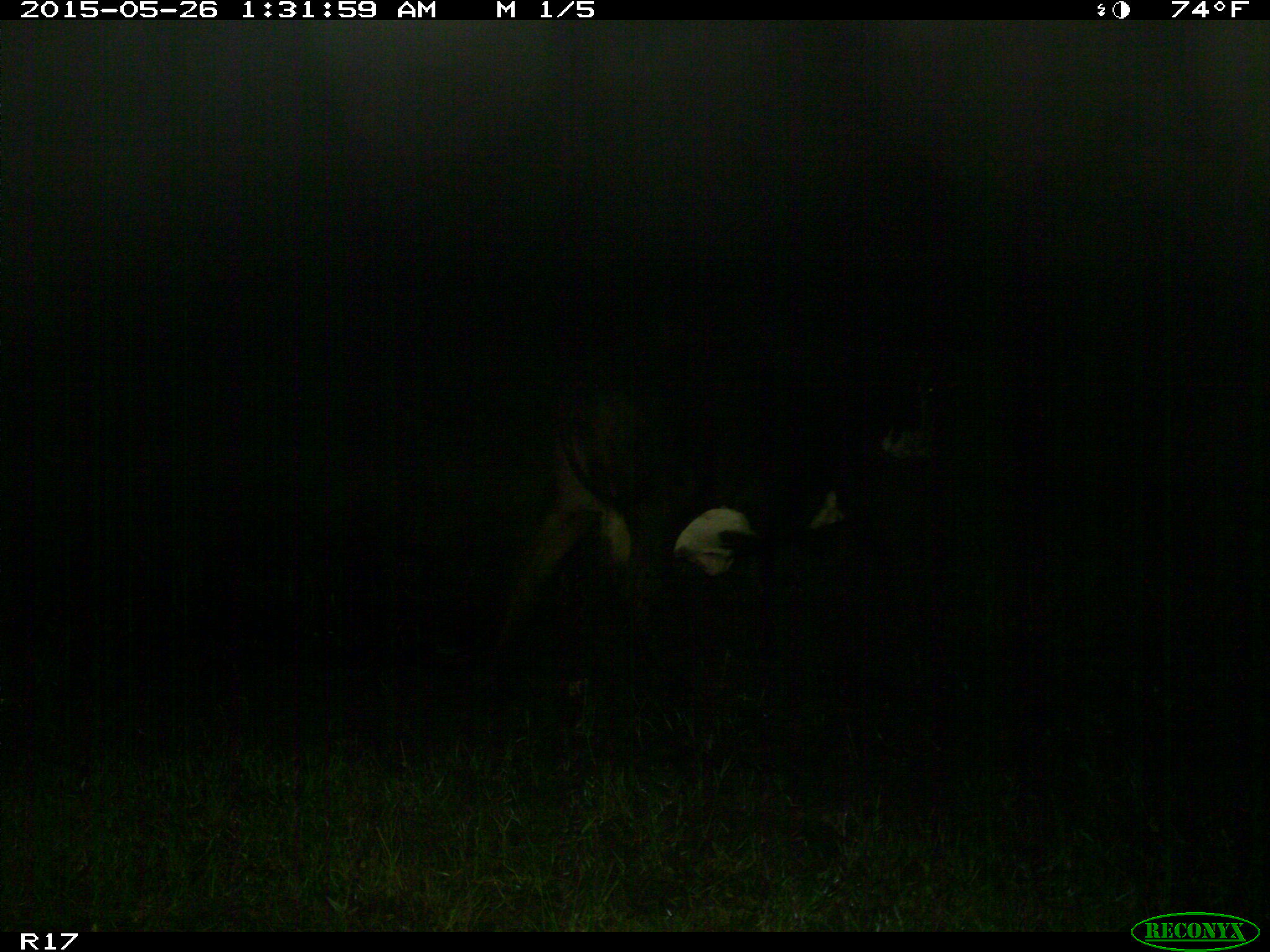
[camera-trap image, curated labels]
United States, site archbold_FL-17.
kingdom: Animalia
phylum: Chordata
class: Mammalia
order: Artiodactyla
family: Bovidae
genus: Bos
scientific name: Bos taurus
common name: domestic cow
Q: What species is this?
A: Bos taurus (domestic cow).